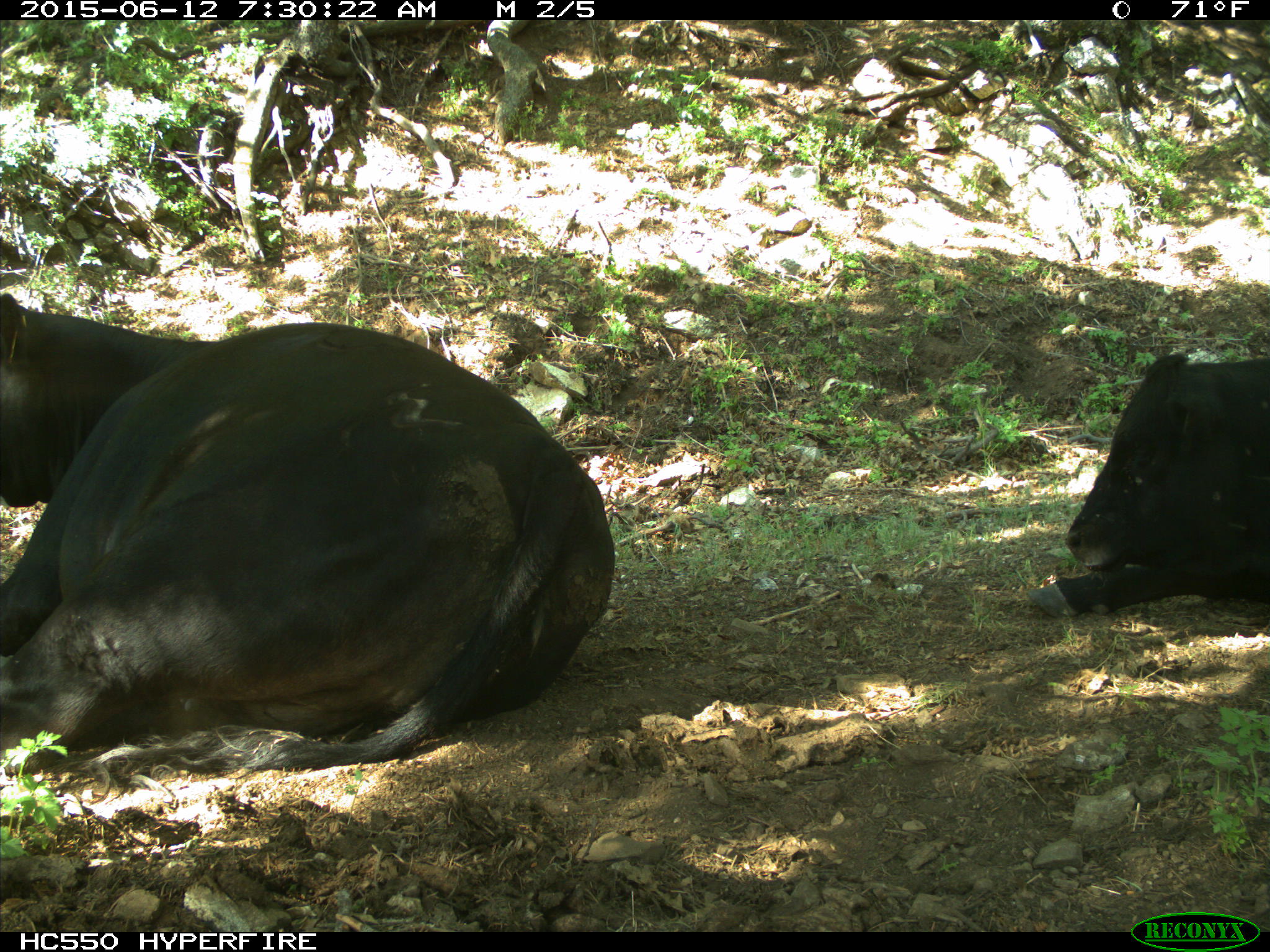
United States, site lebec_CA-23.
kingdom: Animalia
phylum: Chordata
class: Mammalia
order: Artiodactyla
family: Bovidae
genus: Bos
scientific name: Bos taurus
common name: domestic cow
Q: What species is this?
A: Bos taurus (domestic cow).